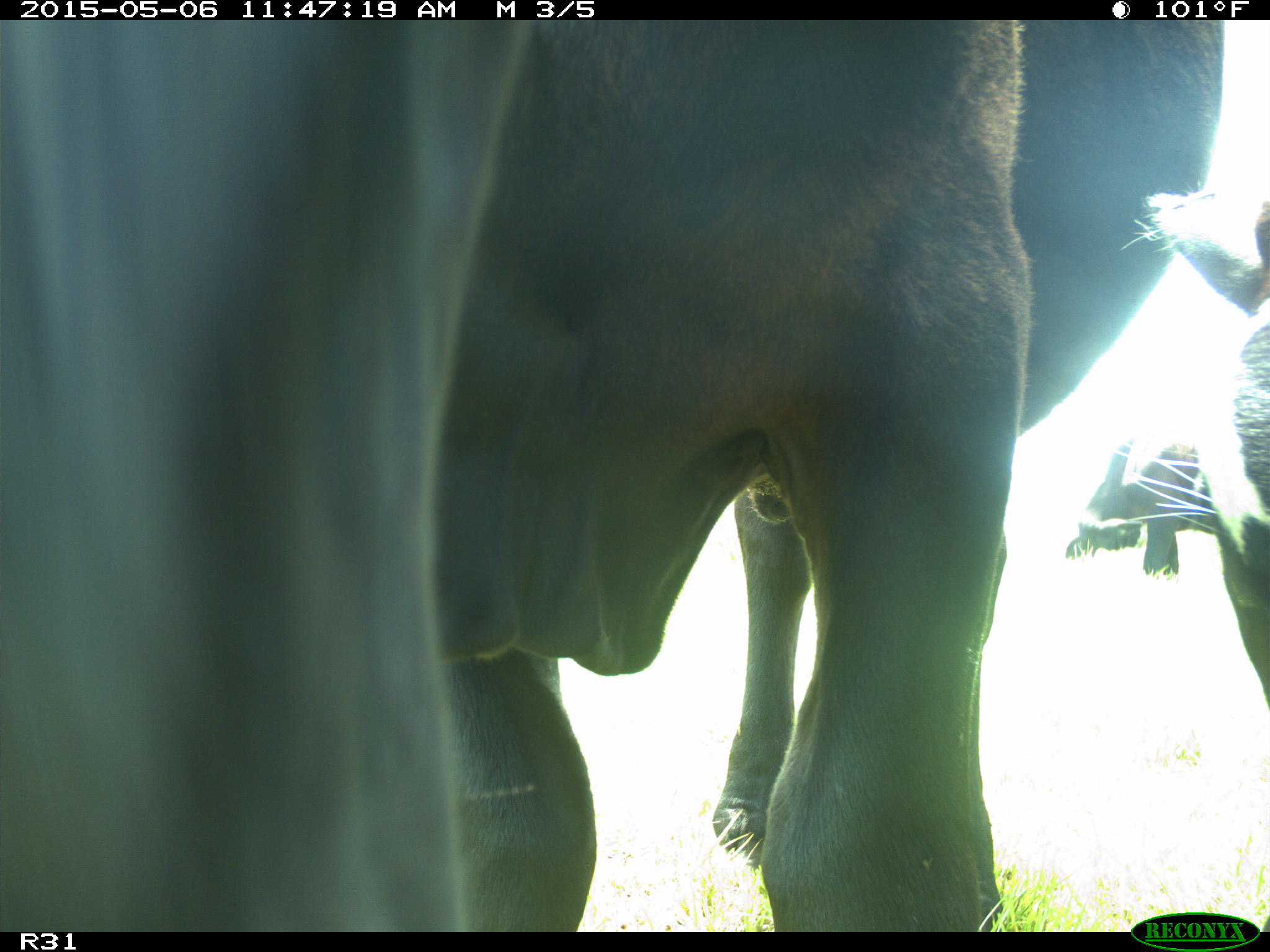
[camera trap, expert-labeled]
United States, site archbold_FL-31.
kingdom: Animalia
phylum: Chordata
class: Mammalia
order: Artiodactyla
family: Bovidae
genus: Bos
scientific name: Bos taurus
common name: domestic cow